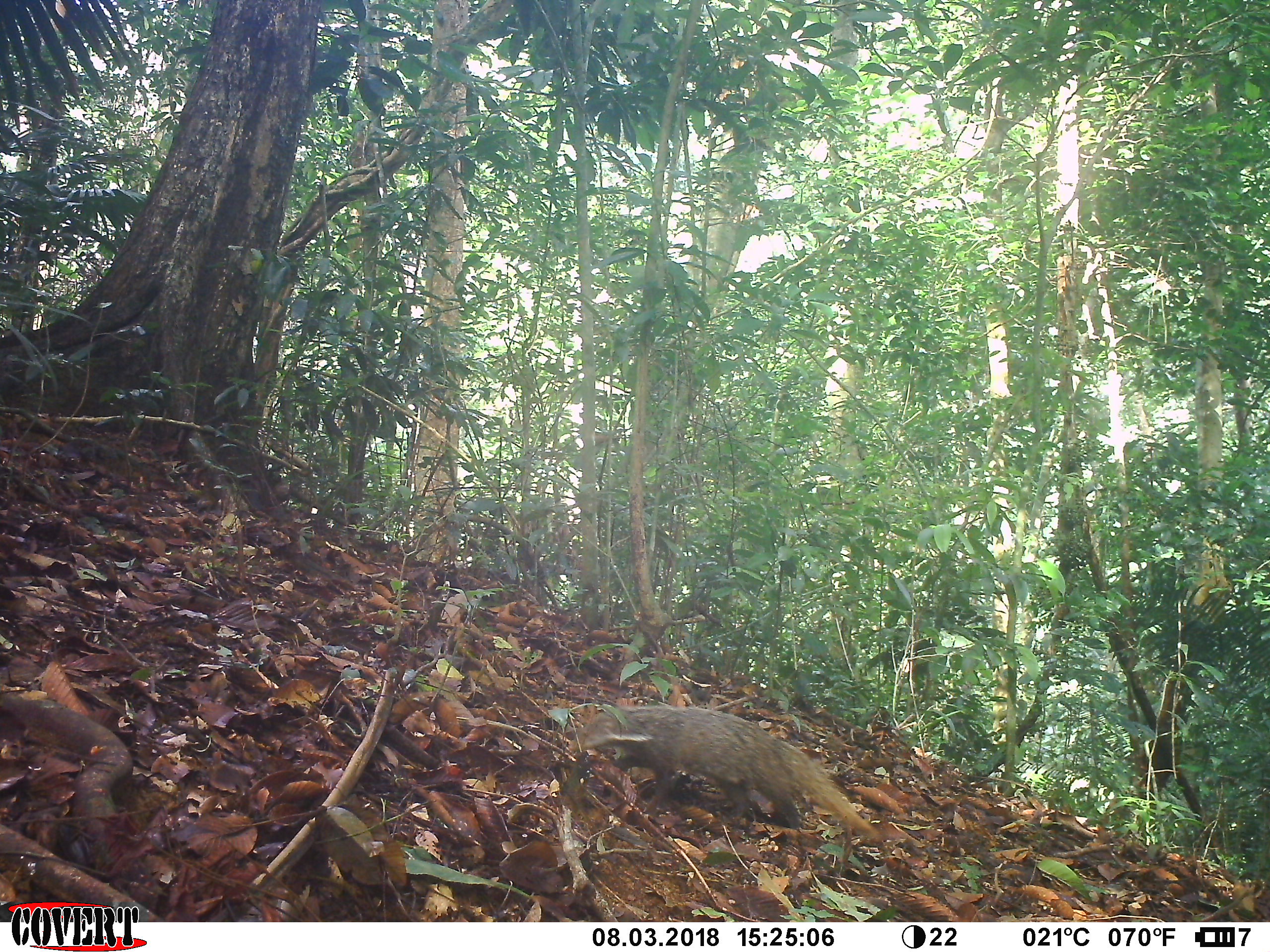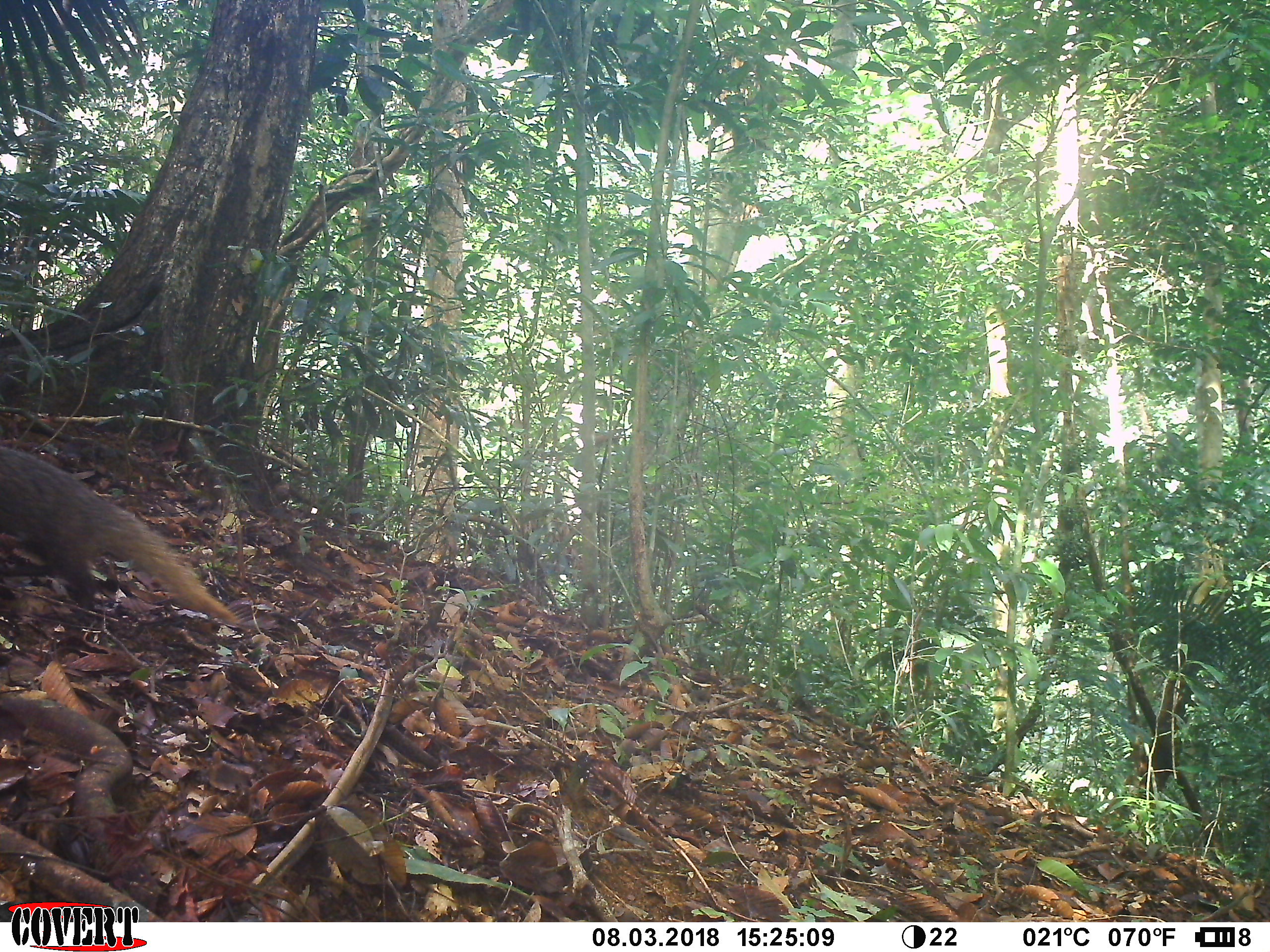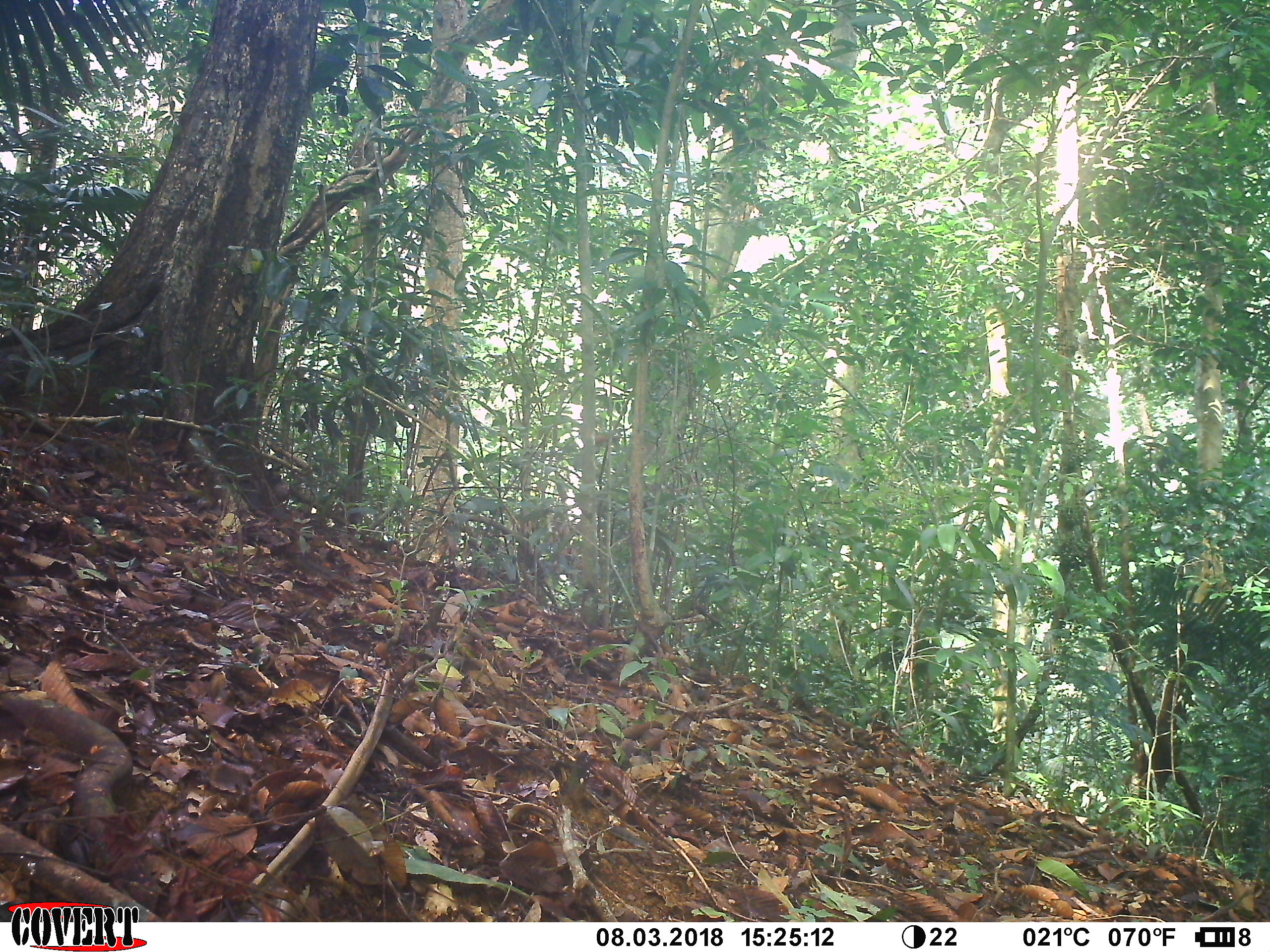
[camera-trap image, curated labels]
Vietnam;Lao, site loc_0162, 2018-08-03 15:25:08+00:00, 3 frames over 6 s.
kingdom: Animalia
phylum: Chordata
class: Mammalia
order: Carnivora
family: Herpestidae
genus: Urva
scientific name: Urva urva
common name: crab-eating mongoose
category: crab eating mongoose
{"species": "crab eating mongoose (crab-eating mongoose) (Urva urva)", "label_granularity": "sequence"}